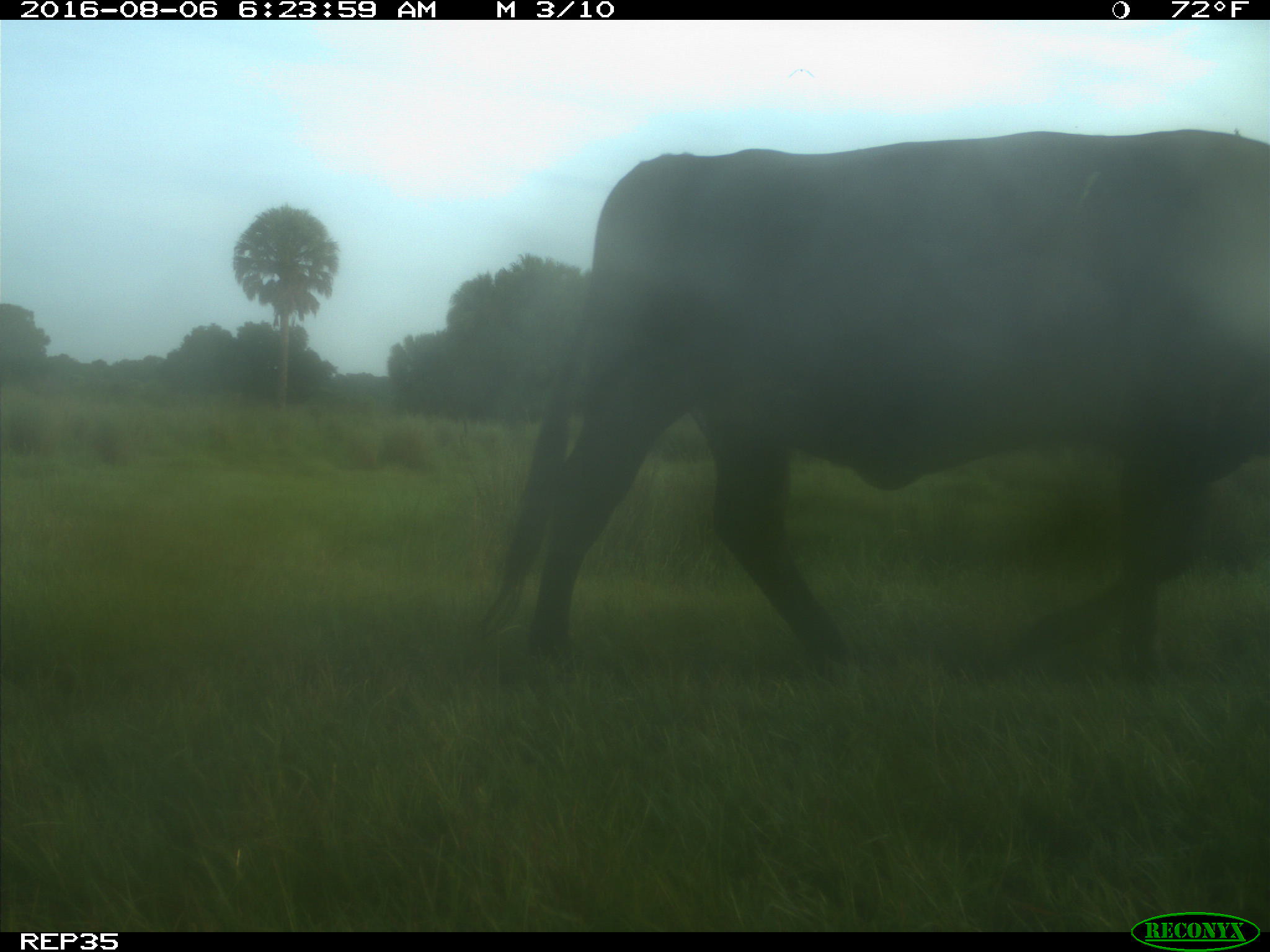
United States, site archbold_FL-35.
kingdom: Animalia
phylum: Chordata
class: Mammalia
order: Artiodactyla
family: Bovidae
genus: Bos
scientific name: Bos taurus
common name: domestic cow